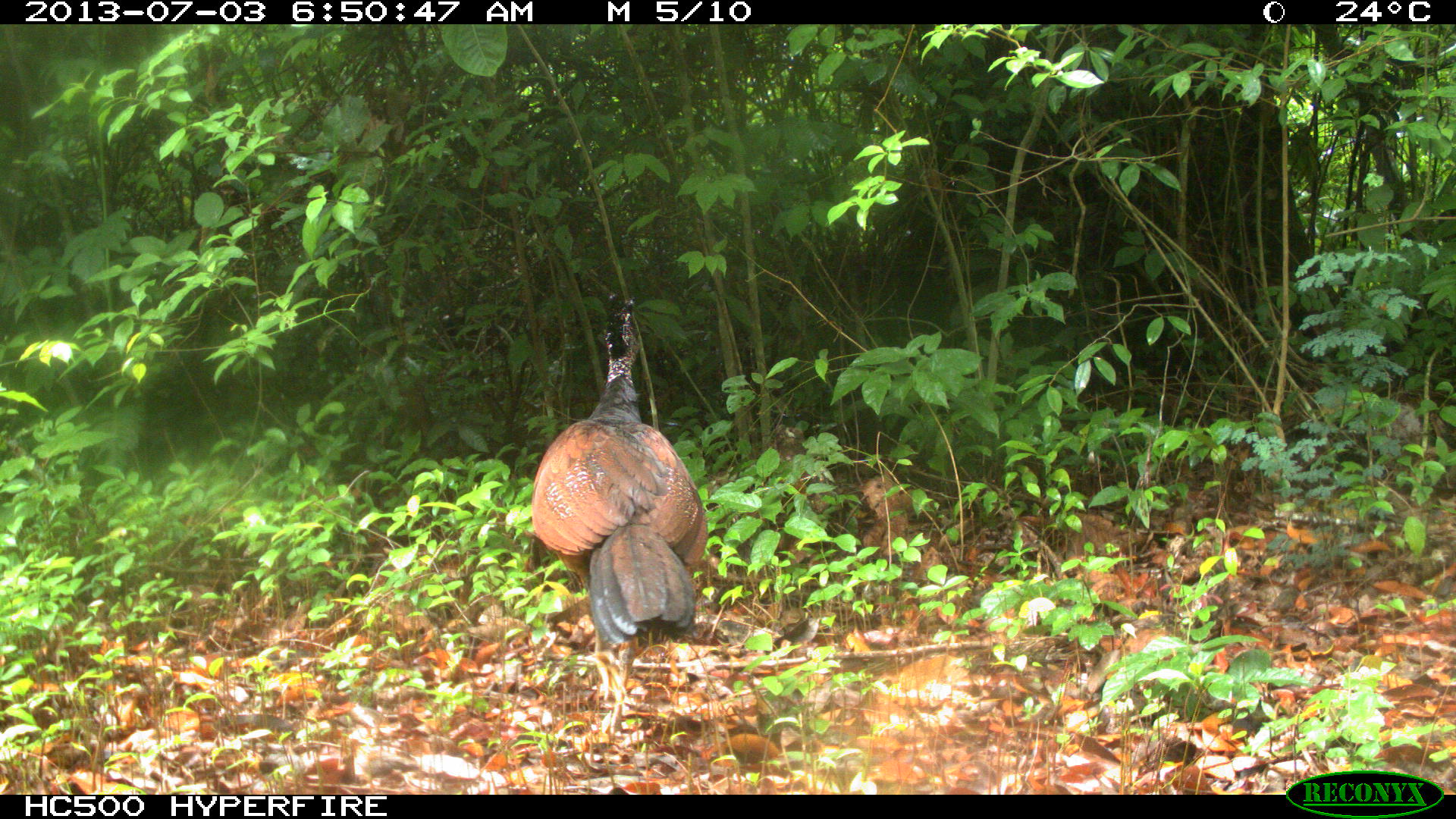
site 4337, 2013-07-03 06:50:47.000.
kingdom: Animalia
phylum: Chordata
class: Aves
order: Galliformes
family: Cracidae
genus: Crax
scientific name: Crax rubra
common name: great curassow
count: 1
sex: female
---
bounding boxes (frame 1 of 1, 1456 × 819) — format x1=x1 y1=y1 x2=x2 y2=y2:
crax rubra: x1=530 y1=287 x2=707 y2=736